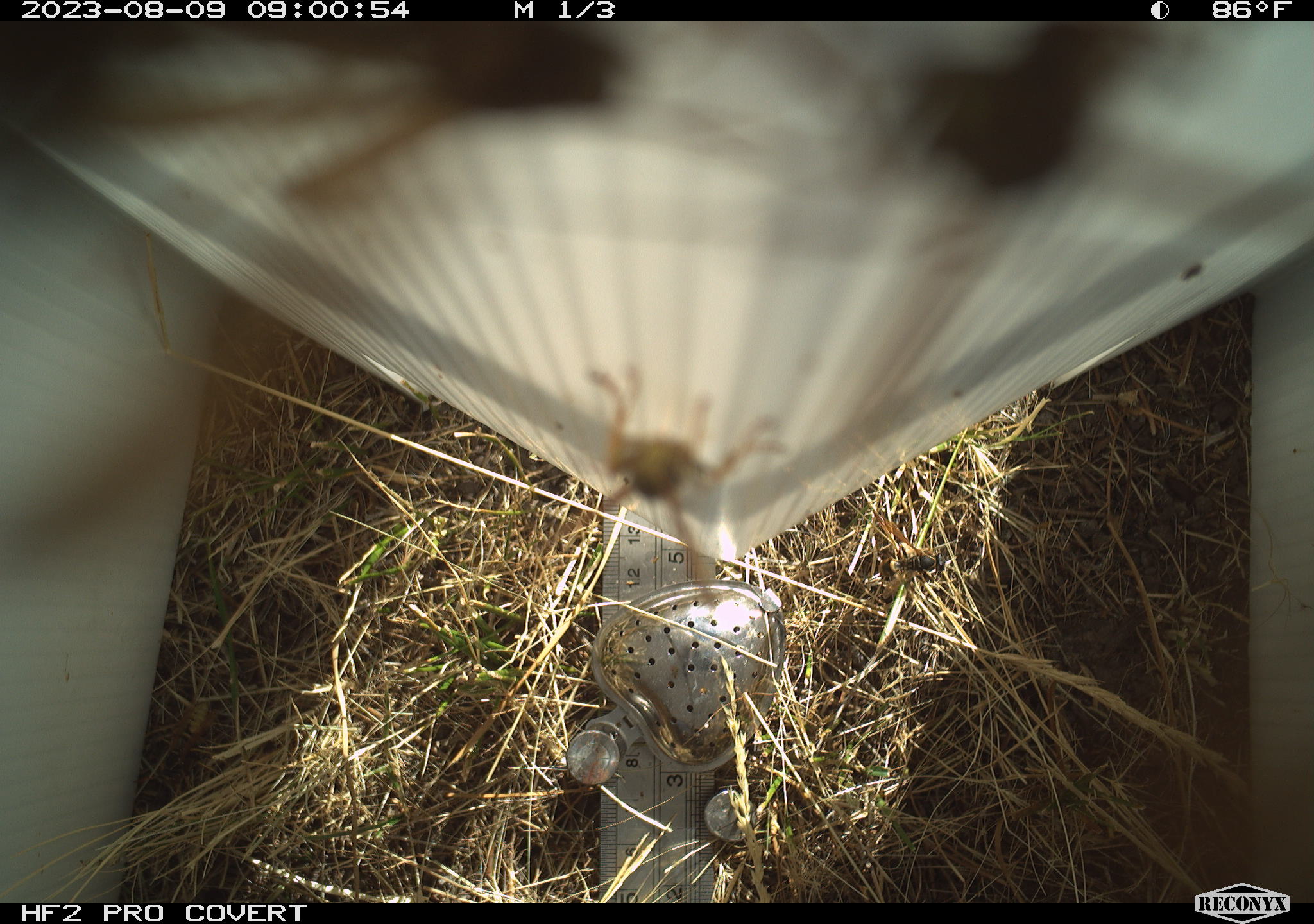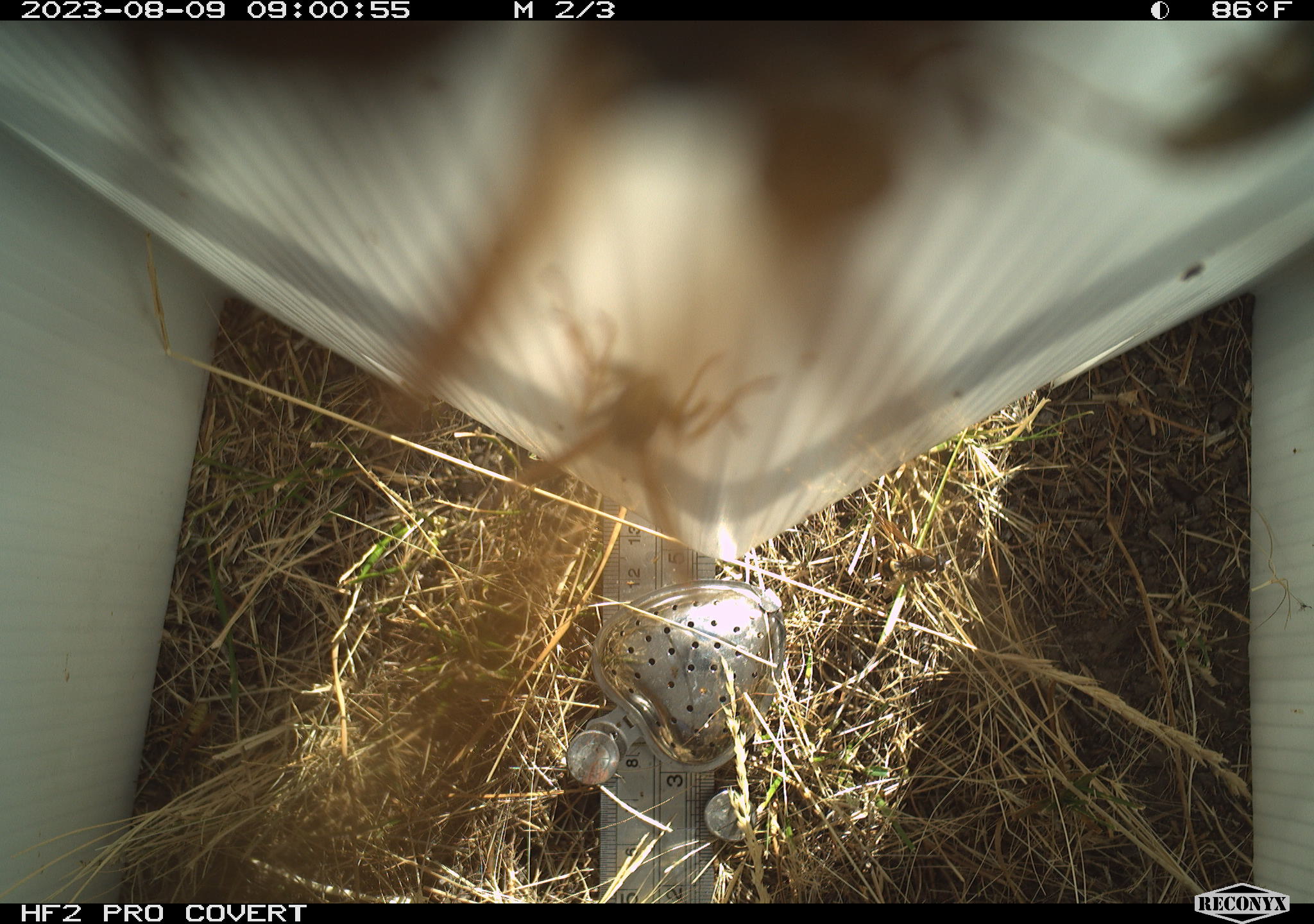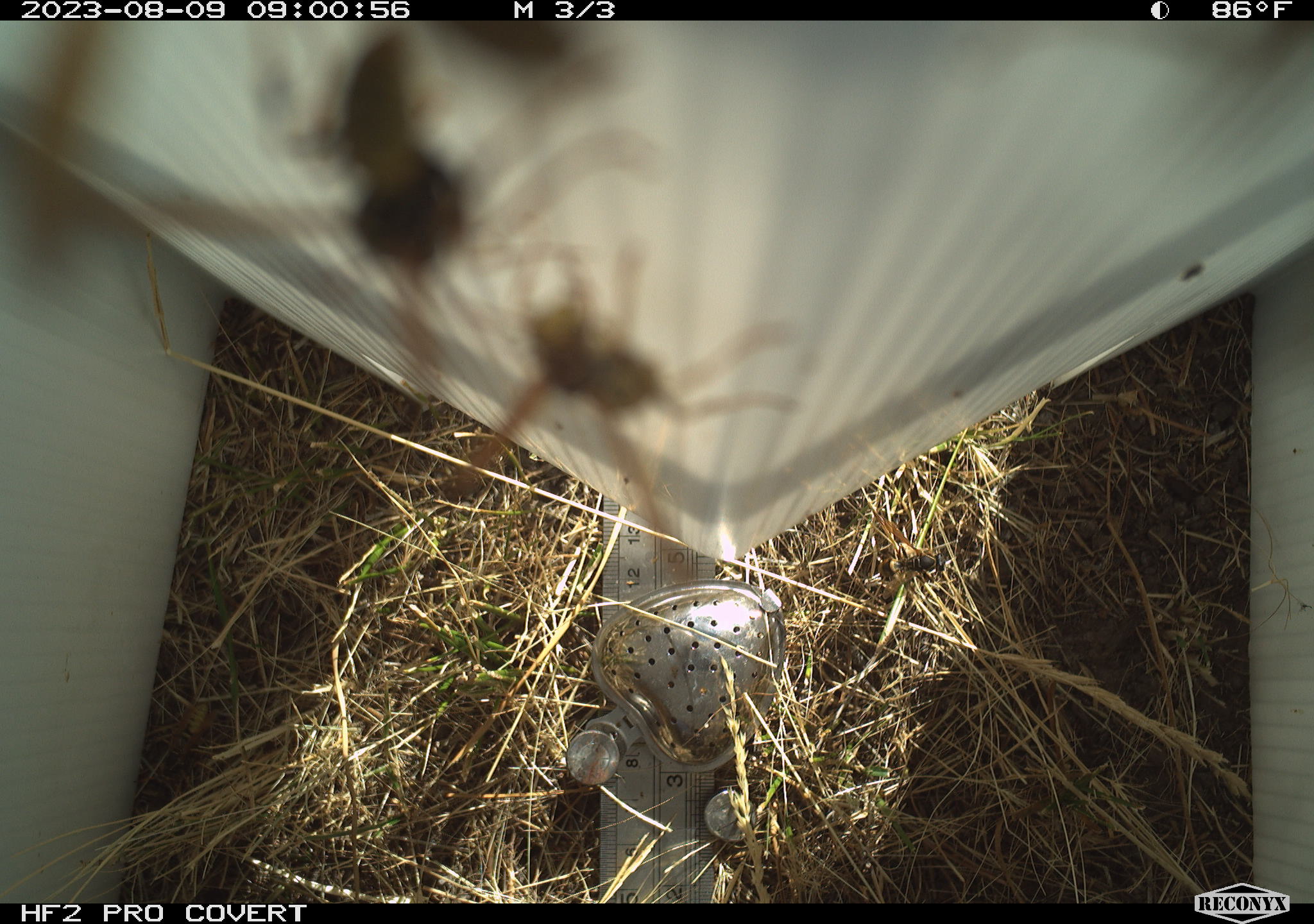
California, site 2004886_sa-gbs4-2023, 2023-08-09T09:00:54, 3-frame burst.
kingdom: Animalia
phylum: Arthropoda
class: Insecta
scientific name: Insecta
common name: insect